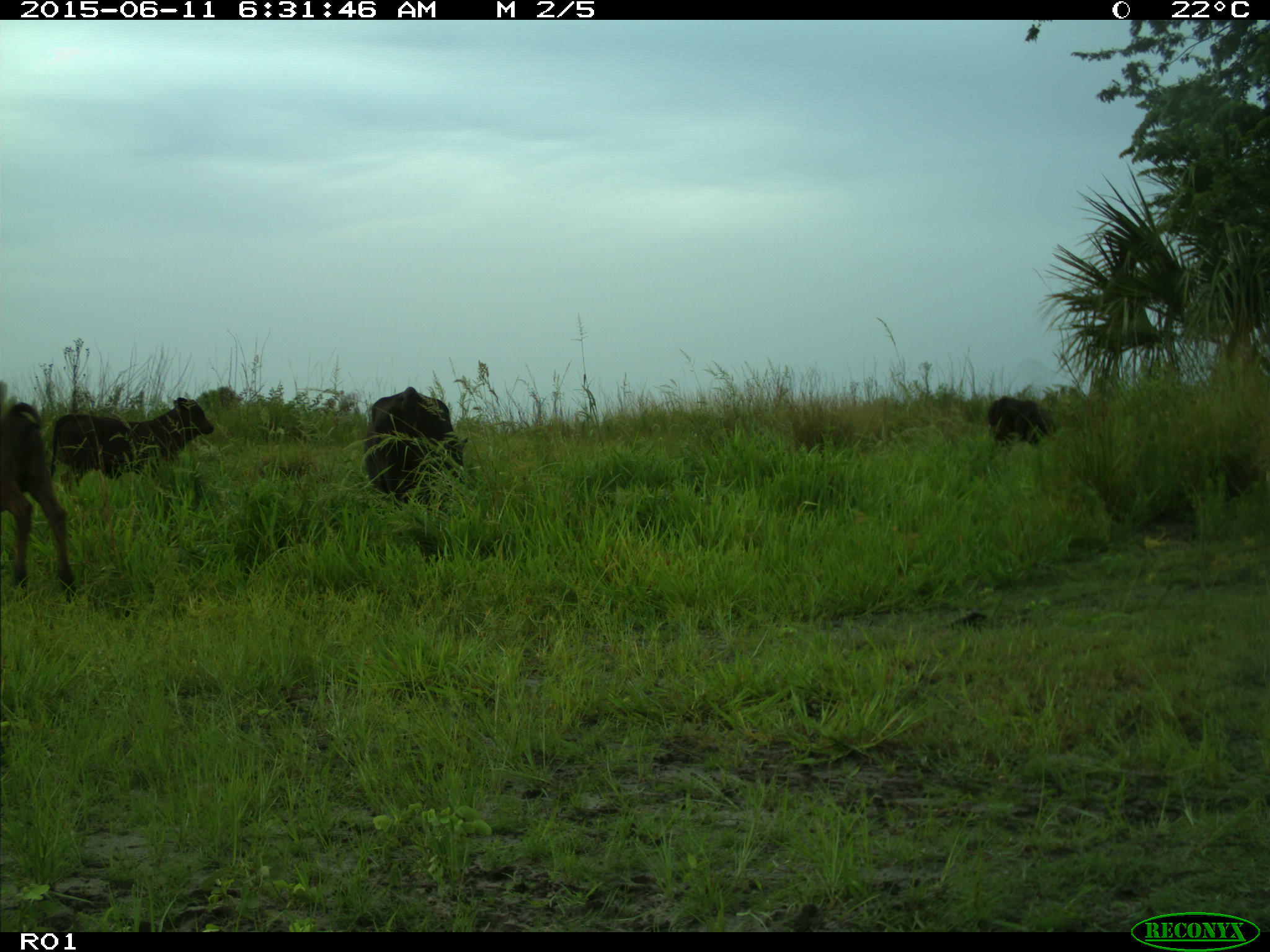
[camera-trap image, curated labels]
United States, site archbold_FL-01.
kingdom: Animalia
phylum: Chordata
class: Mammalia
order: Artiodactyla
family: Bovidae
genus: Bos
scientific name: Bos taurus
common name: domestic cow